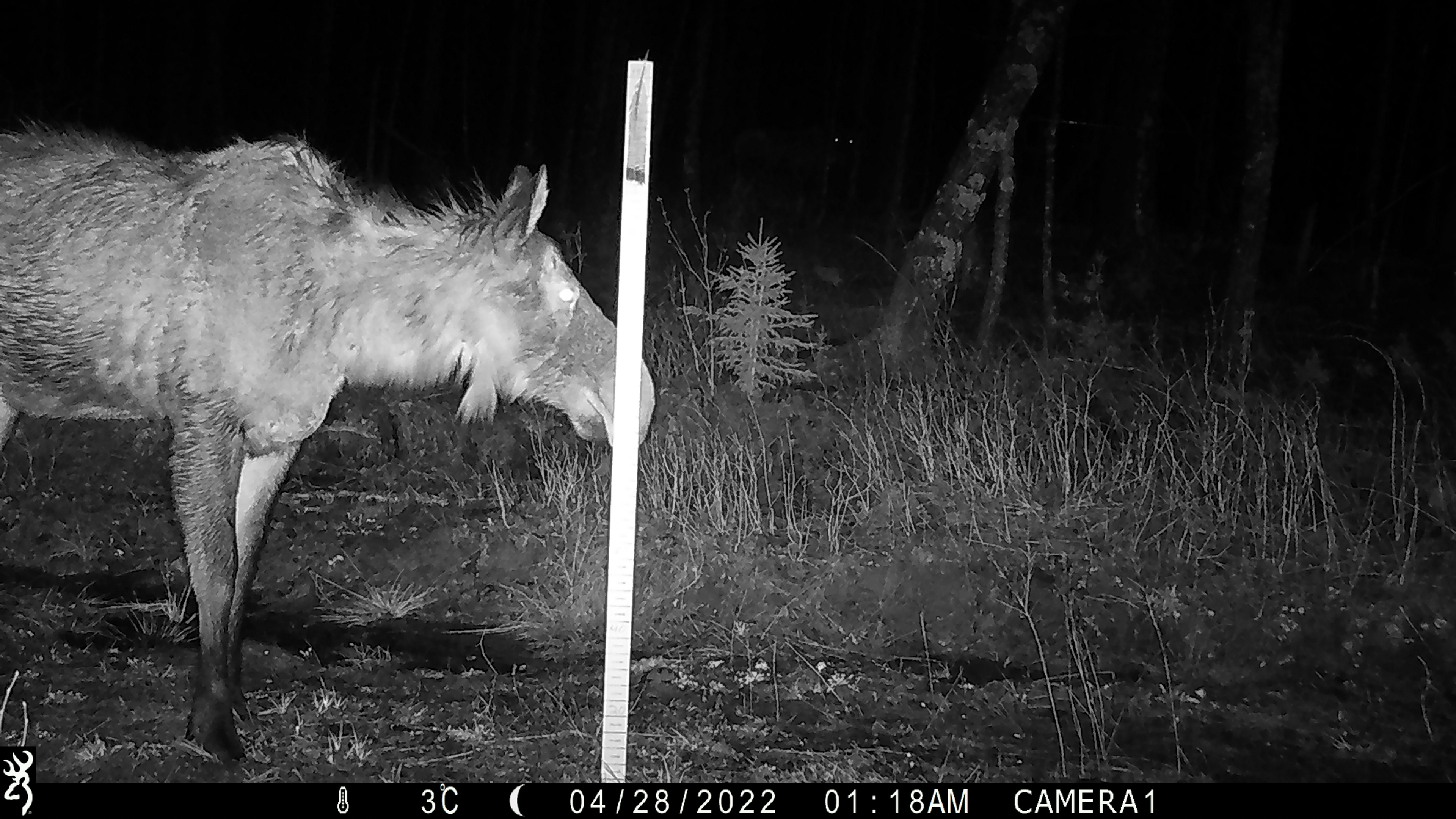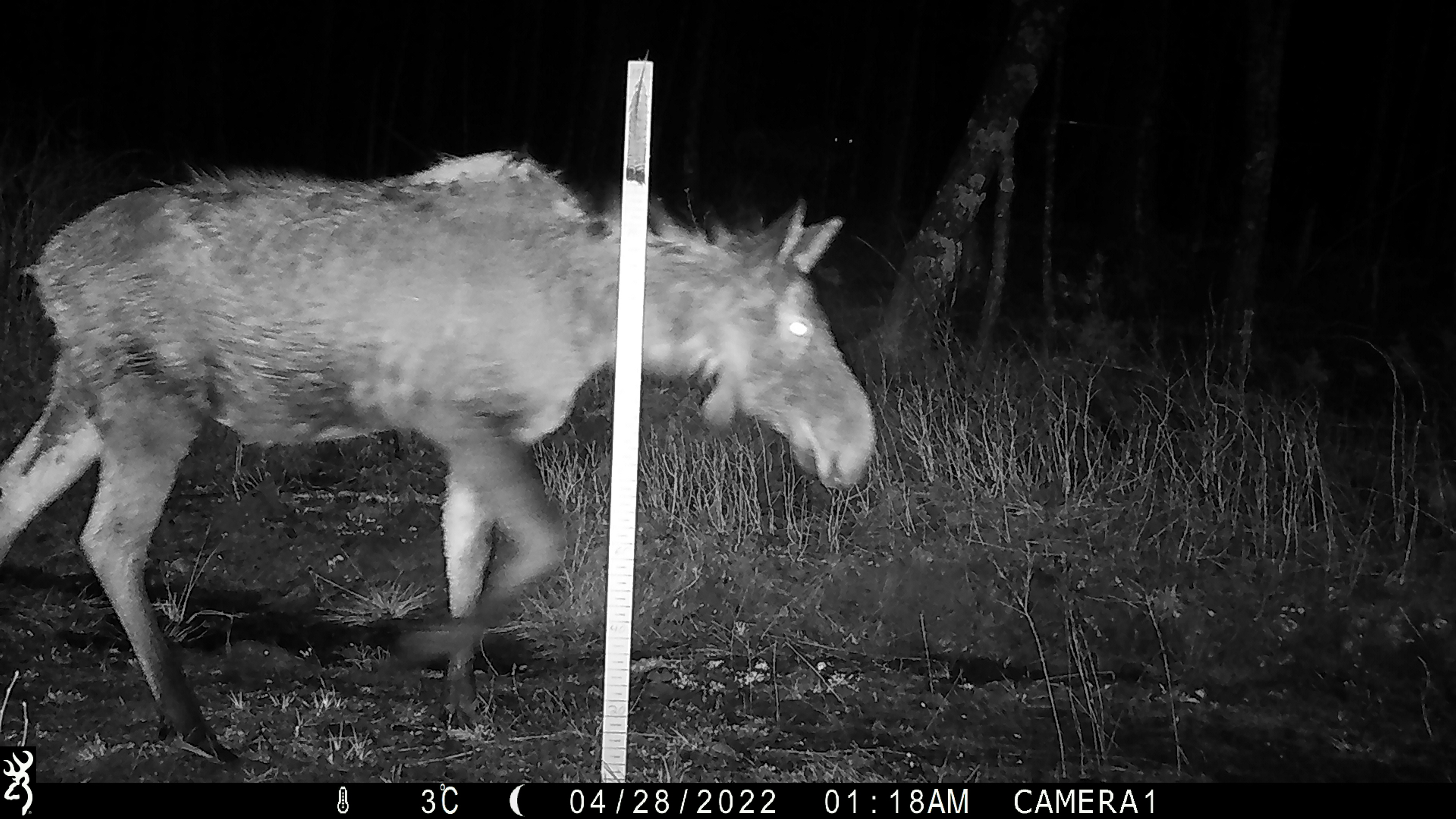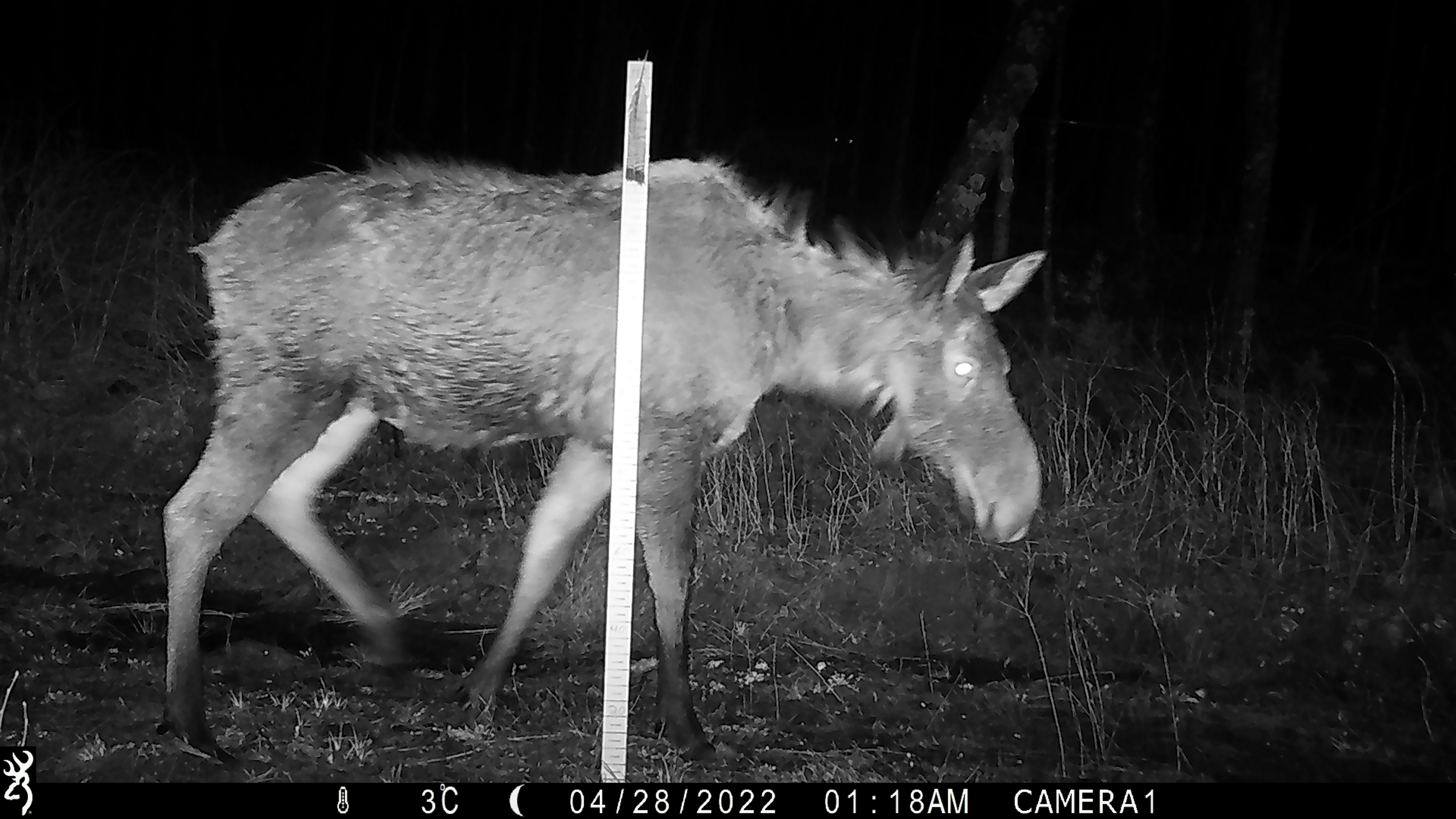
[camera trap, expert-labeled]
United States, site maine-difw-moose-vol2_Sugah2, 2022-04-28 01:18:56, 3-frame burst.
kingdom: Animalia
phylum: Chordata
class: Mammalia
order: Artiodactyla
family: Cervidae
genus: Alces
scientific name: Alces alces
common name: moose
Moose (Alces alces).